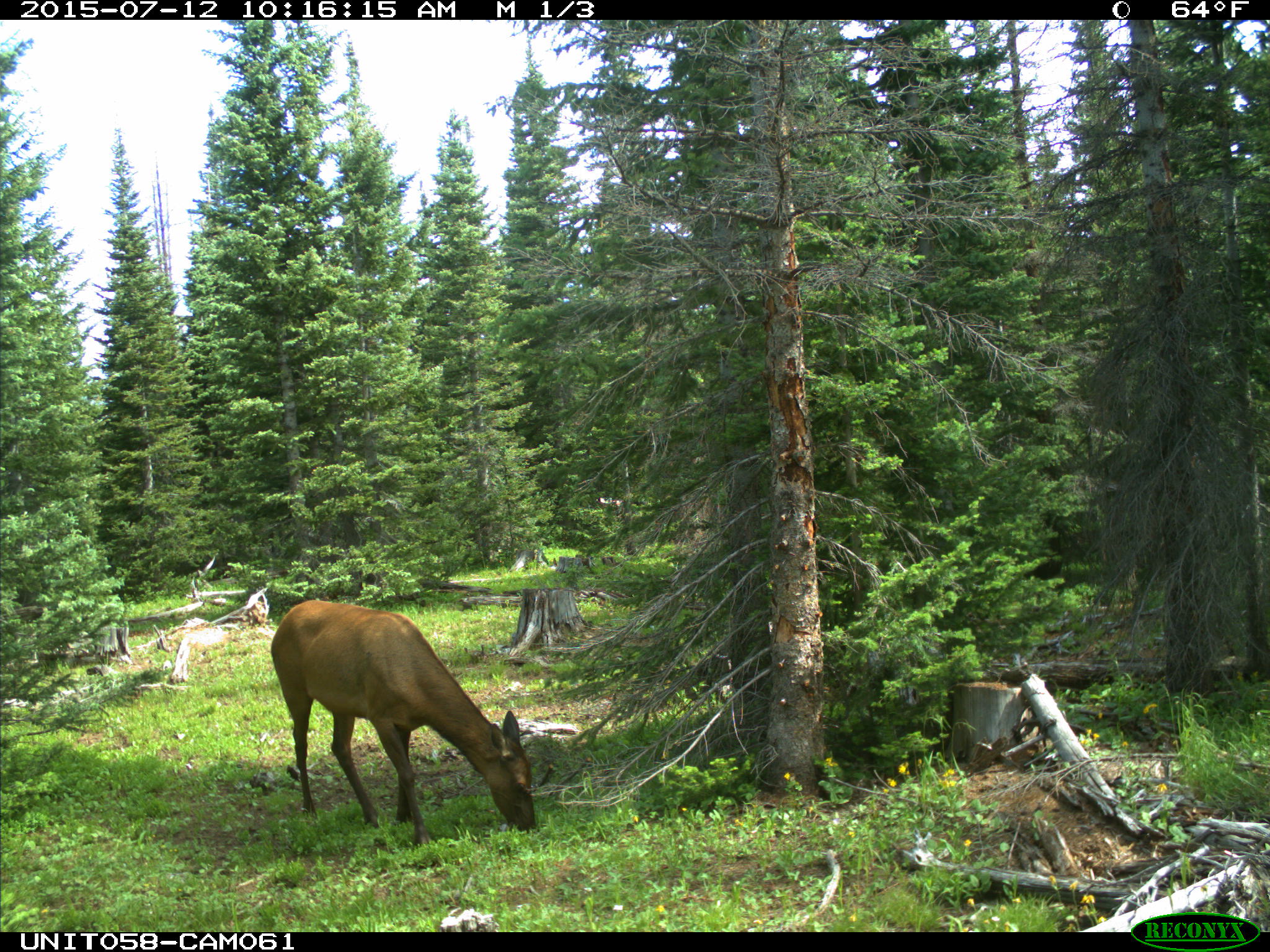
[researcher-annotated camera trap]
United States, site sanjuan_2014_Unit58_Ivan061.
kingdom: Animalia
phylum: Chordata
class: Mammalia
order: Artiodactyla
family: Cervidae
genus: Cervus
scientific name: Cervus elaphus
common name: red deer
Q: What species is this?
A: Cervus elaphus (red deer).